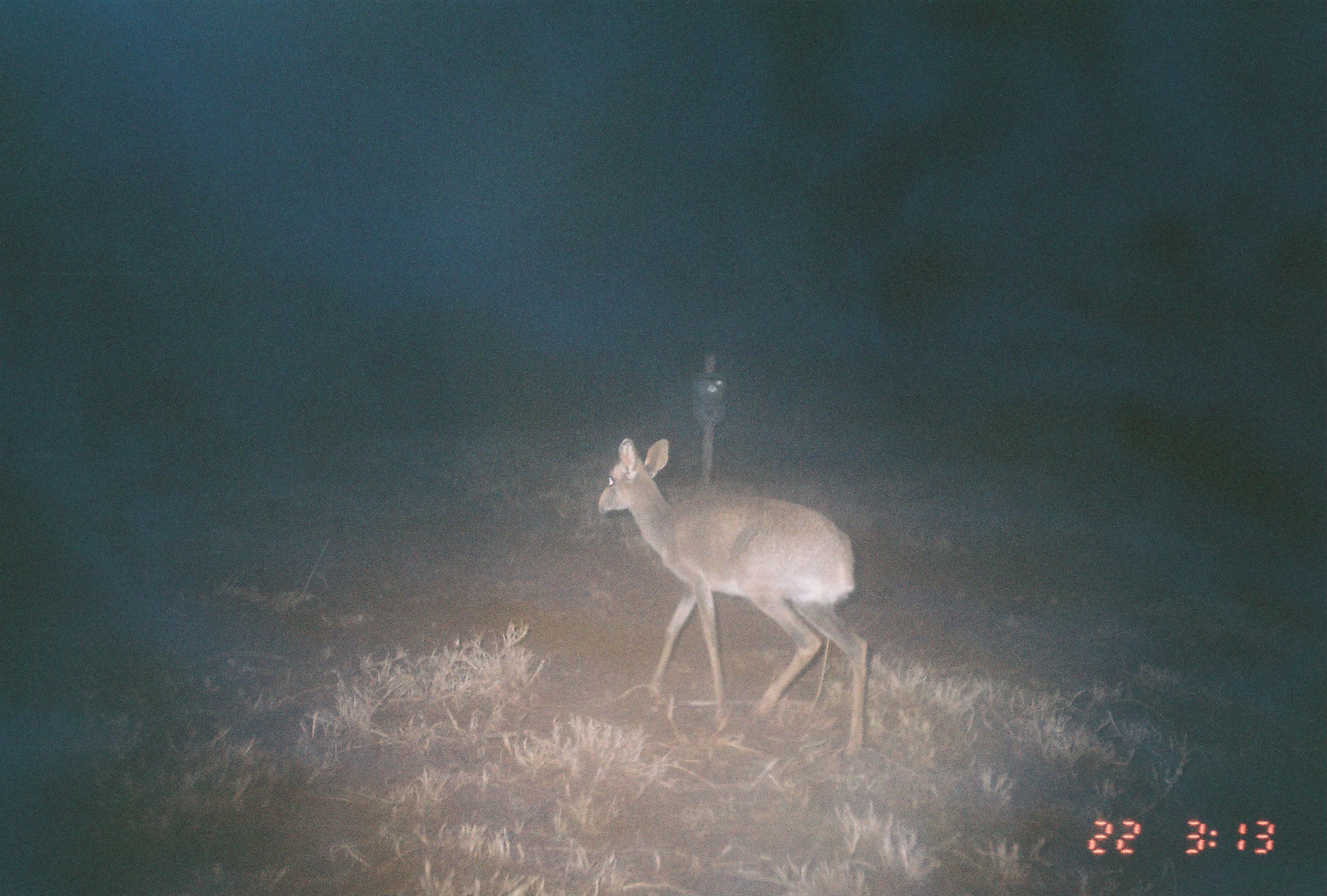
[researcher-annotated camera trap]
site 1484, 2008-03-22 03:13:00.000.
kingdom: Animalia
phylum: Chordata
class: Mammalia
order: Artiodactyla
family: Bovidae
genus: Madoqua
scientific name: Madoqua guentheri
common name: günther's dik-dik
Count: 1.